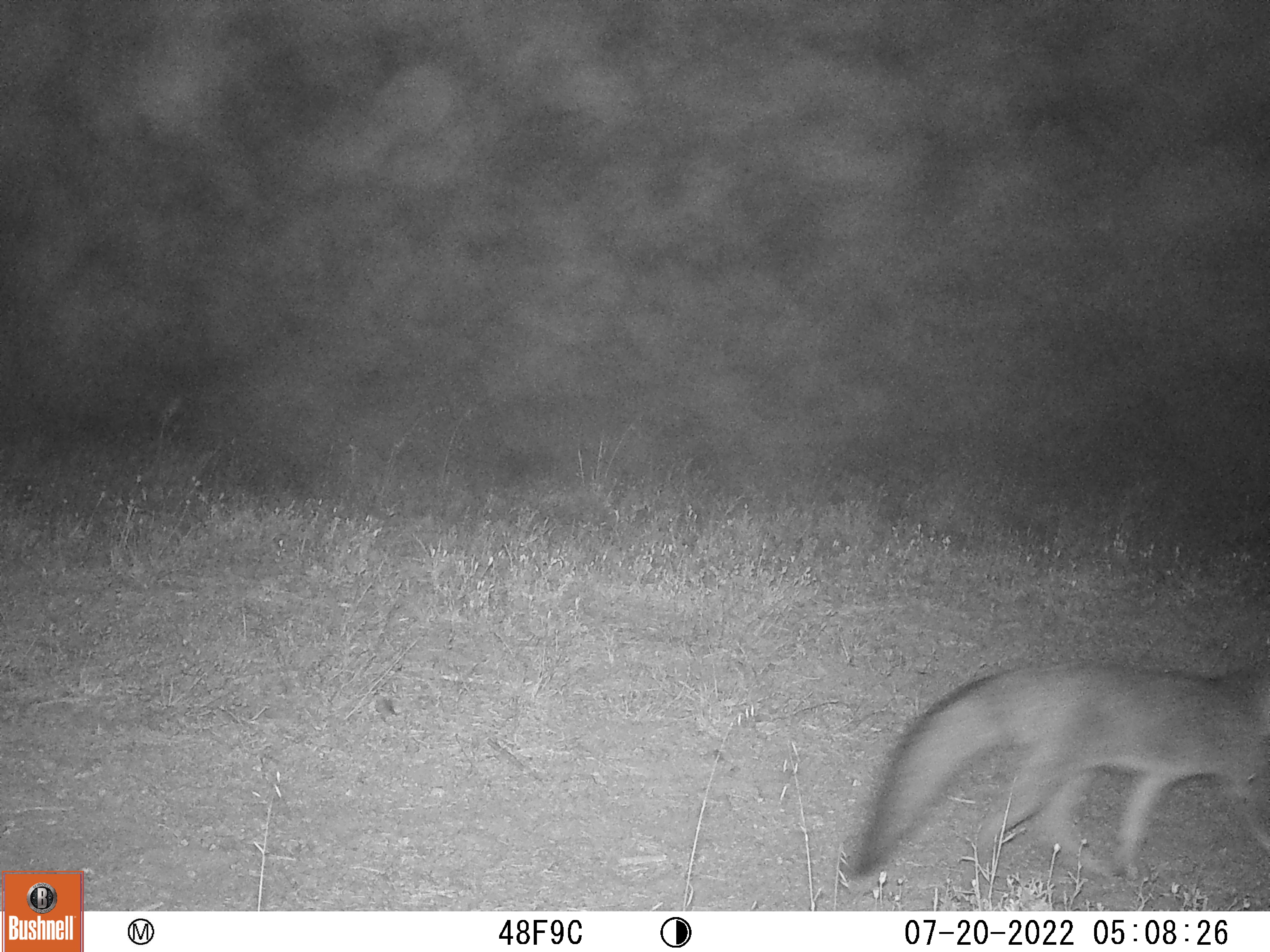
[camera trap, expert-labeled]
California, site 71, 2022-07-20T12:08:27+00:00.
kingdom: Animalia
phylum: Chordata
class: Mammalia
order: Carnivora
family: Canidae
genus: Urocyon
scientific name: Urocyon cinereoargenteus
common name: gray fox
Gray fox (Urocyon cinereoargenteus).